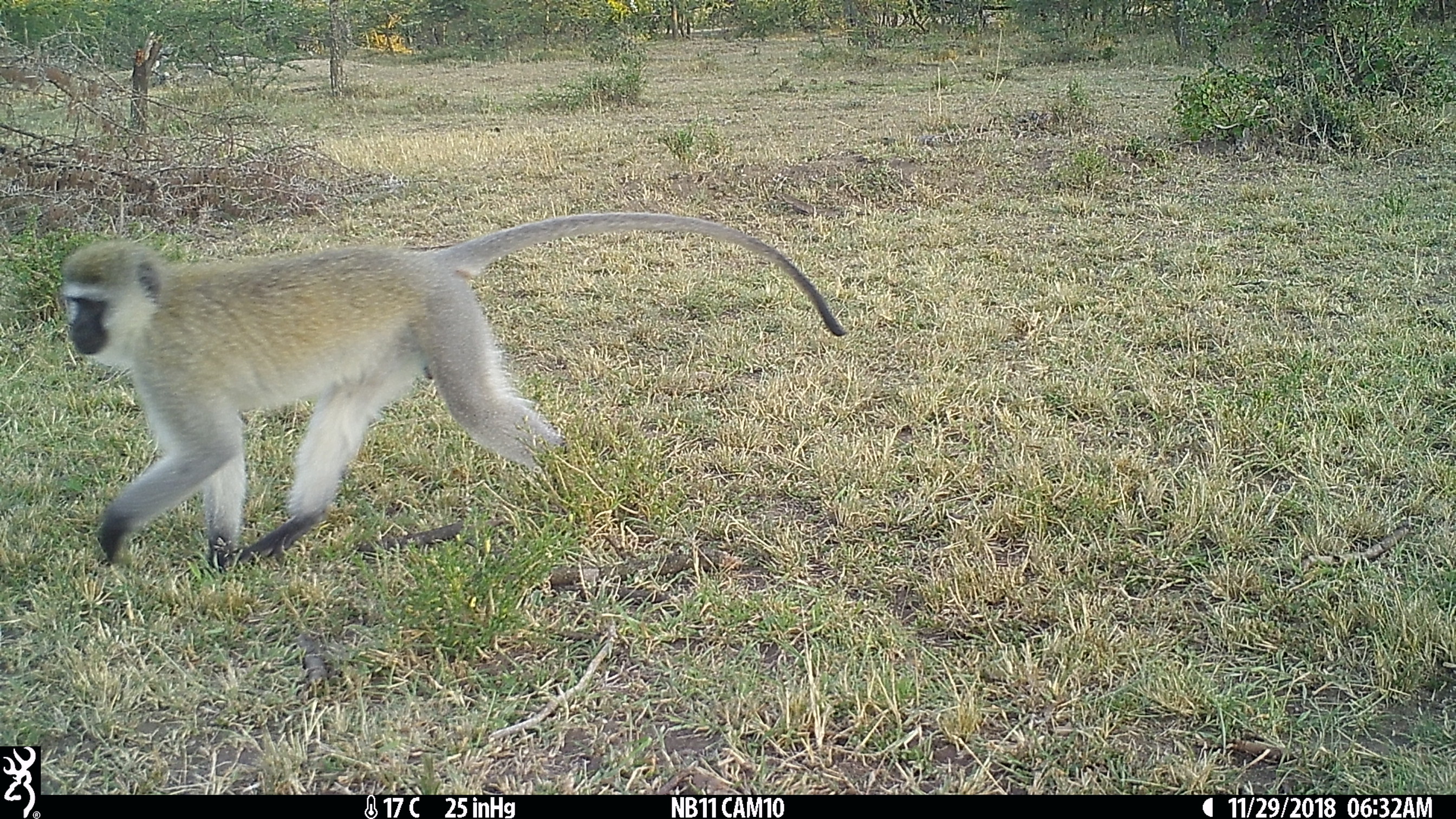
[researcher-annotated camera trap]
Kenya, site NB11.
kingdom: Animalia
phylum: Chordata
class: Mammalia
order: Primates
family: Cercopithecidae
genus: Chlorocebus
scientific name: Chlorocebus pygerythrus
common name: vervet monkey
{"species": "vervet monkey (Chlorocebus pygerythrus)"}